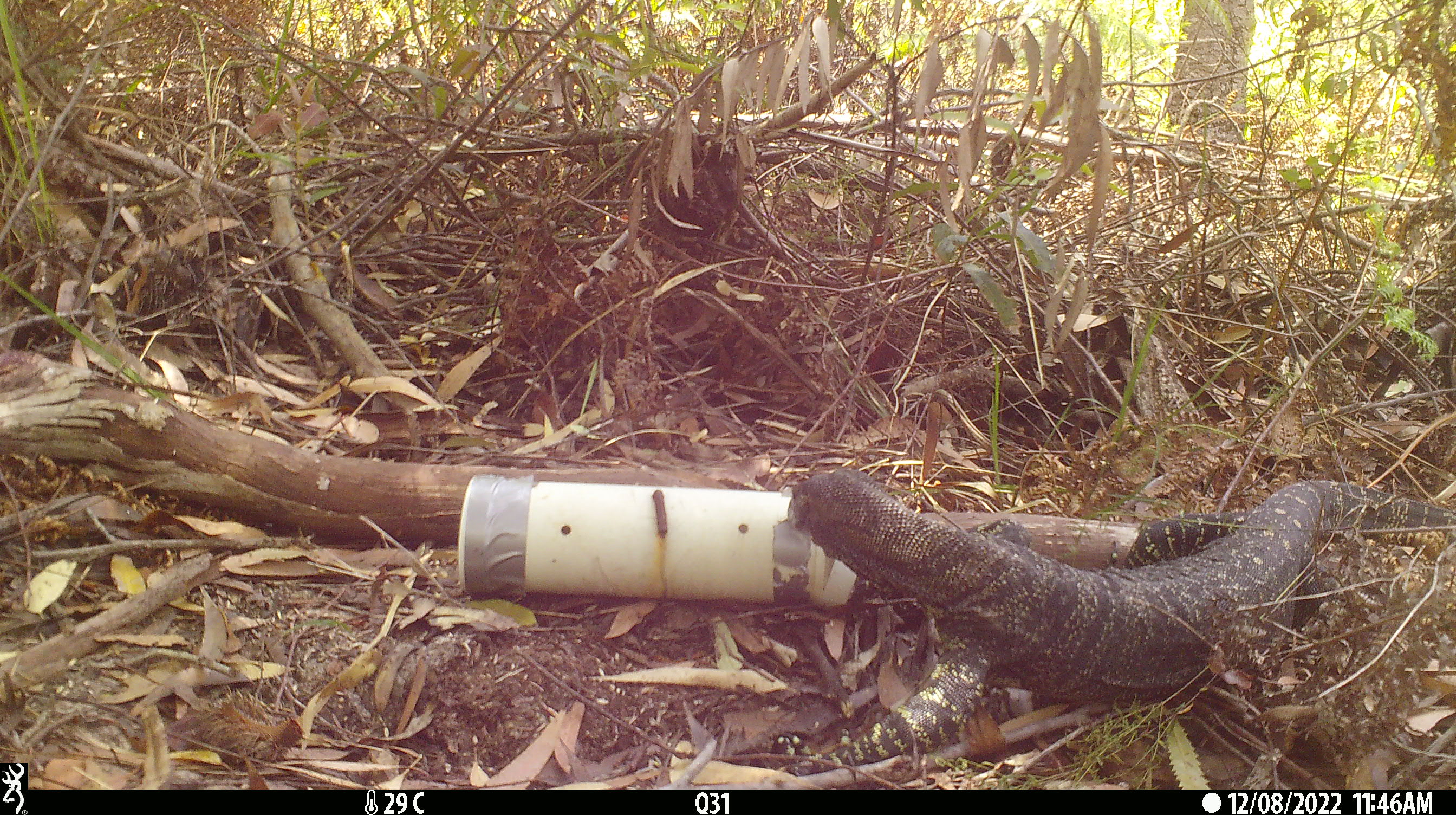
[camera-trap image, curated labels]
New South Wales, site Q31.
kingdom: Animalia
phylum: Chordata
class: Reptilia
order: Squamata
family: Varanidae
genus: Varanus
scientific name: Varanus varius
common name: lace monitor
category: goanna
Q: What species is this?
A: Goanna (lace monitor) (Varanus varius).